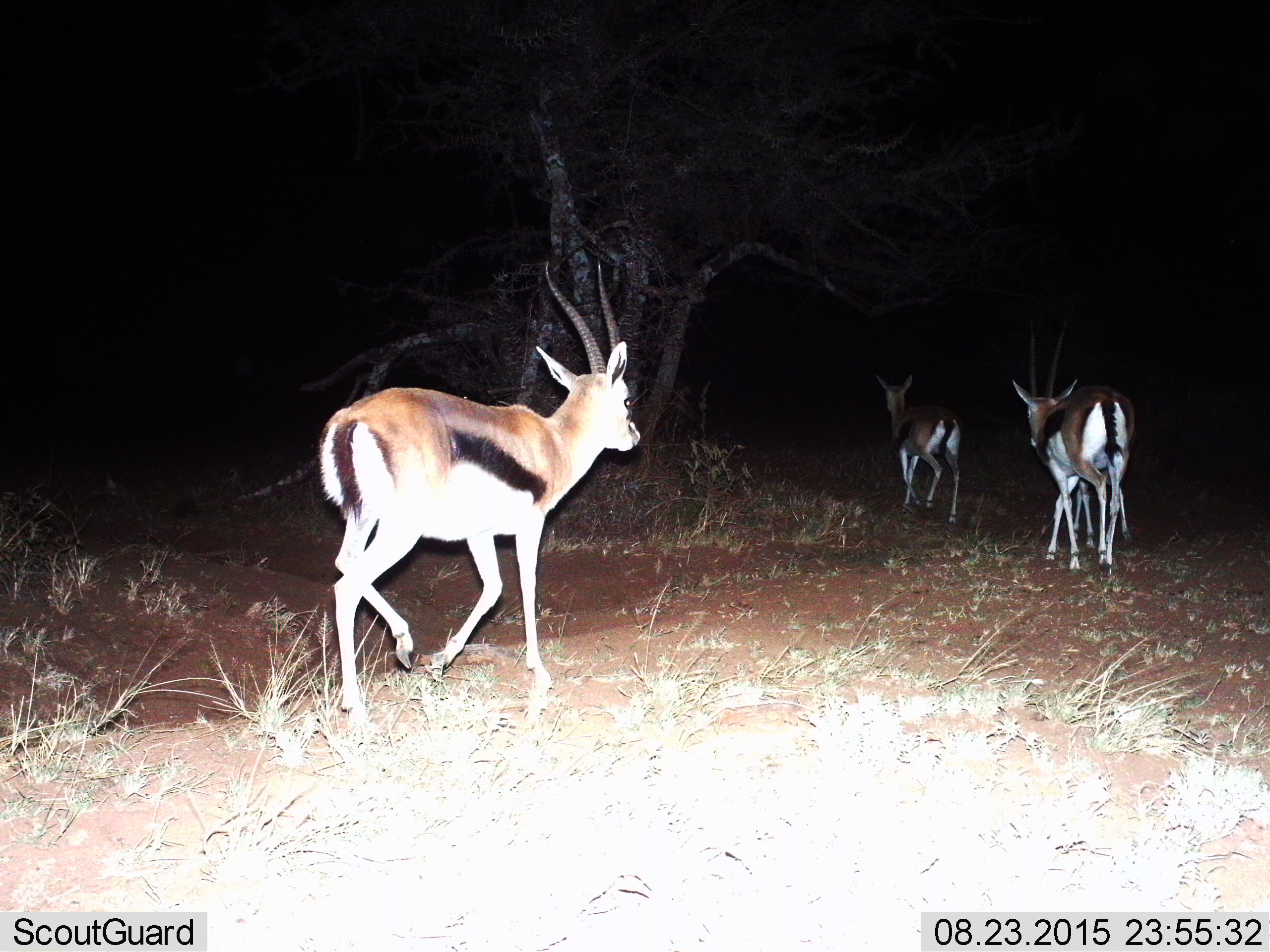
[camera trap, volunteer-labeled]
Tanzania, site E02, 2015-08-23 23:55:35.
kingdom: Animalia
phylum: Chordata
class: Mammalia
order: Artiodactyla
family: Bovidae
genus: Eudorcas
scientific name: Eudorcas thomsonii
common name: thomson's gazelle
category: gazellethomsons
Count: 3.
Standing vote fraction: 6%.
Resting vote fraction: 0%.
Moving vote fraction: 100%.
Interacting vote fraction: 0%.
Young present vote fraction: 0%.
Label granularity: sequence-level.